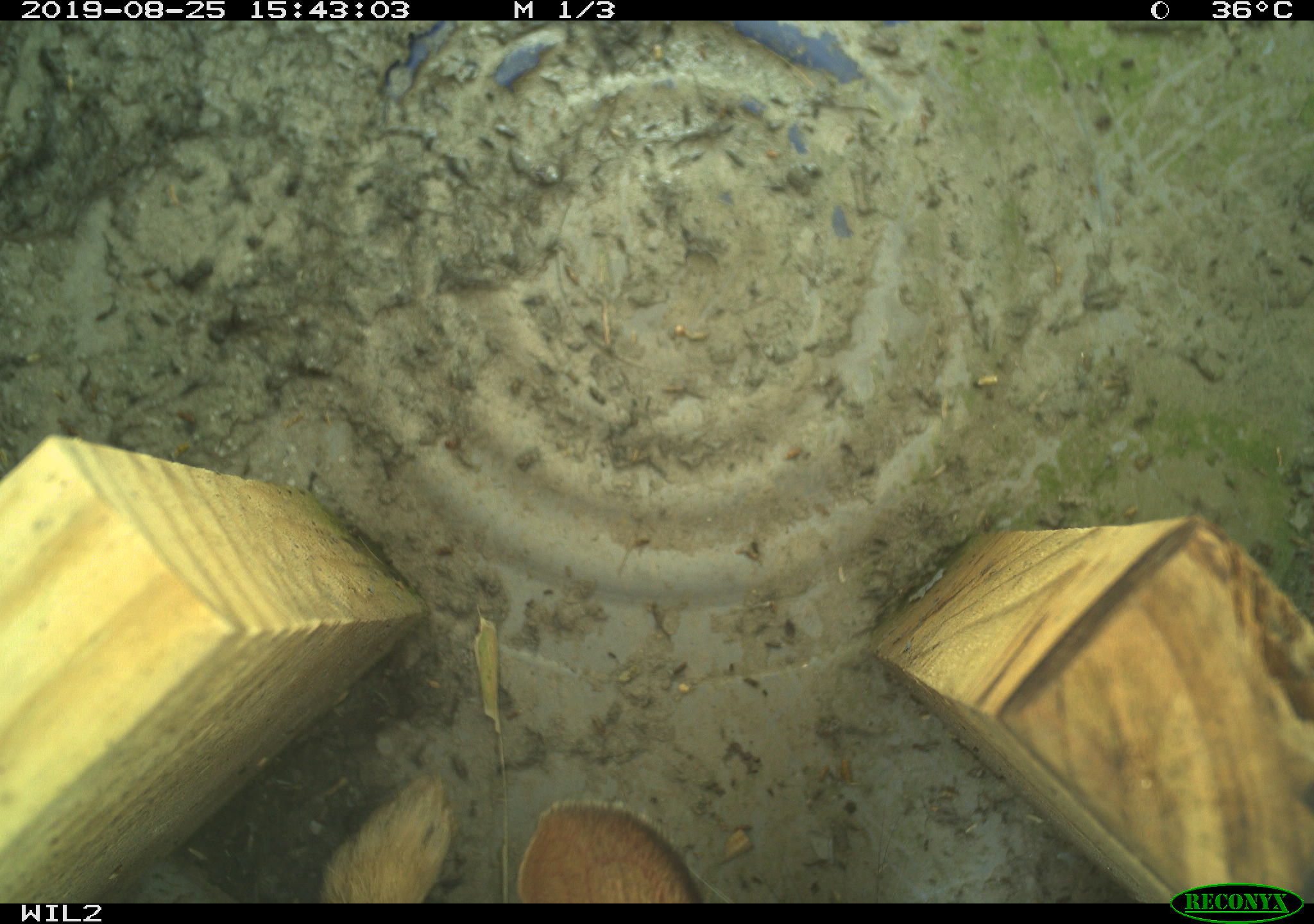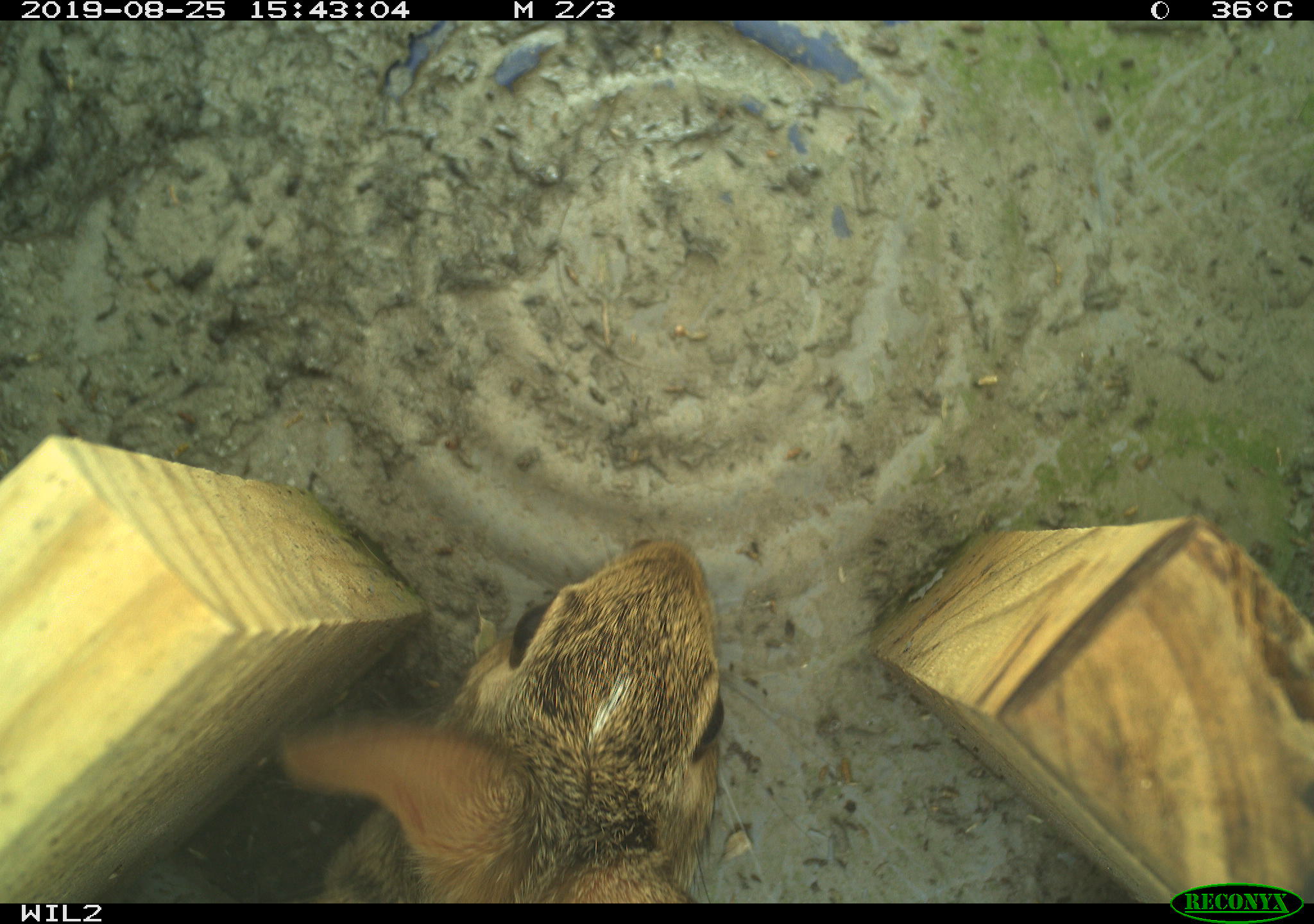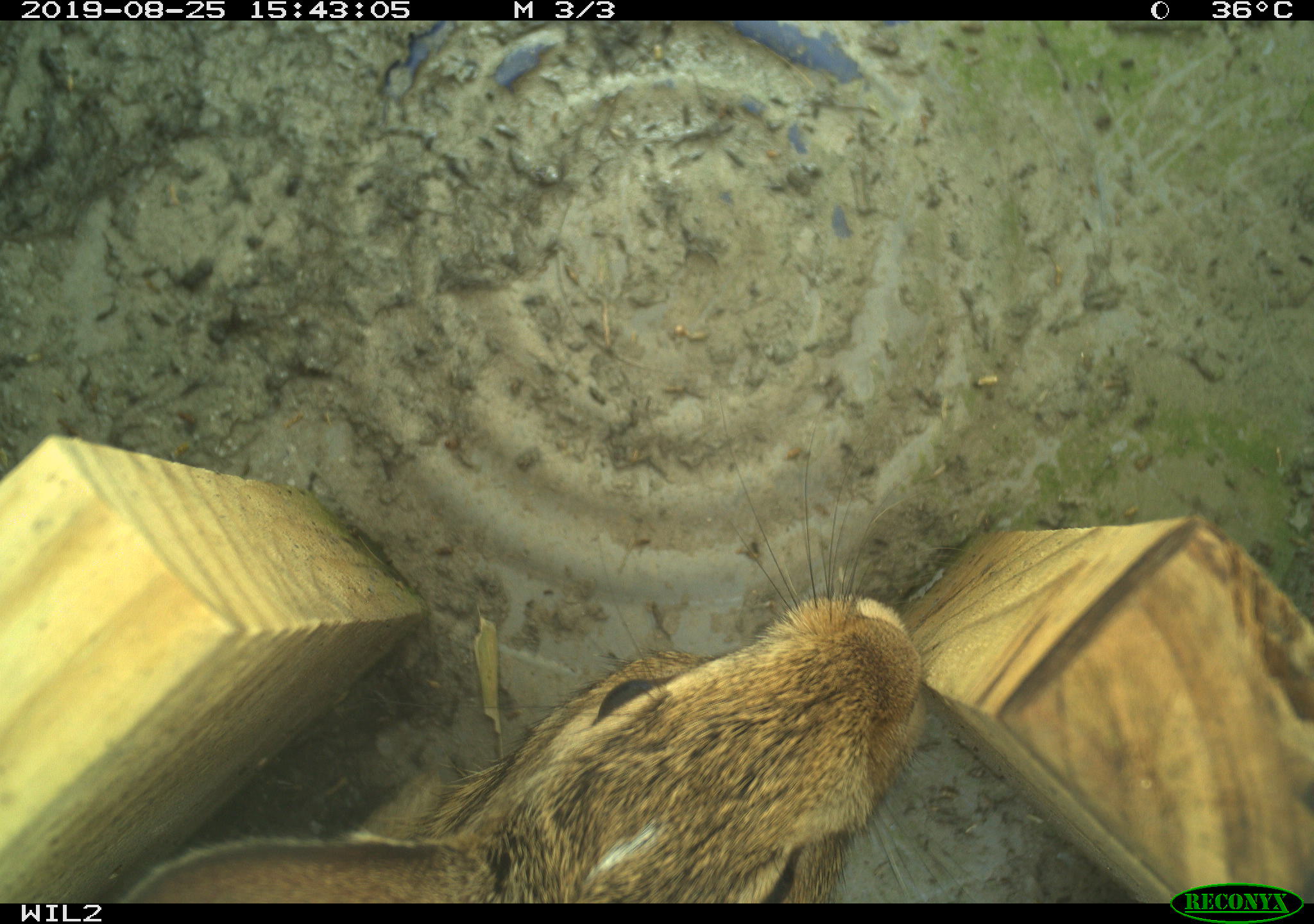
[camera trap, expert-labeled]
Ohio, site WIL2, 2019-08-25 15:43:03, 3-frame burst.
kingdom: Animalia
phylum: Chordata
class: Mammalia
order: Lagomorpha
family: Leporidae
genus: Sylvilagus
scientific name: Sylvilagus floridanus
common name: eastern cottontail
Eastern cottontail (Sylvilagus floridanus).